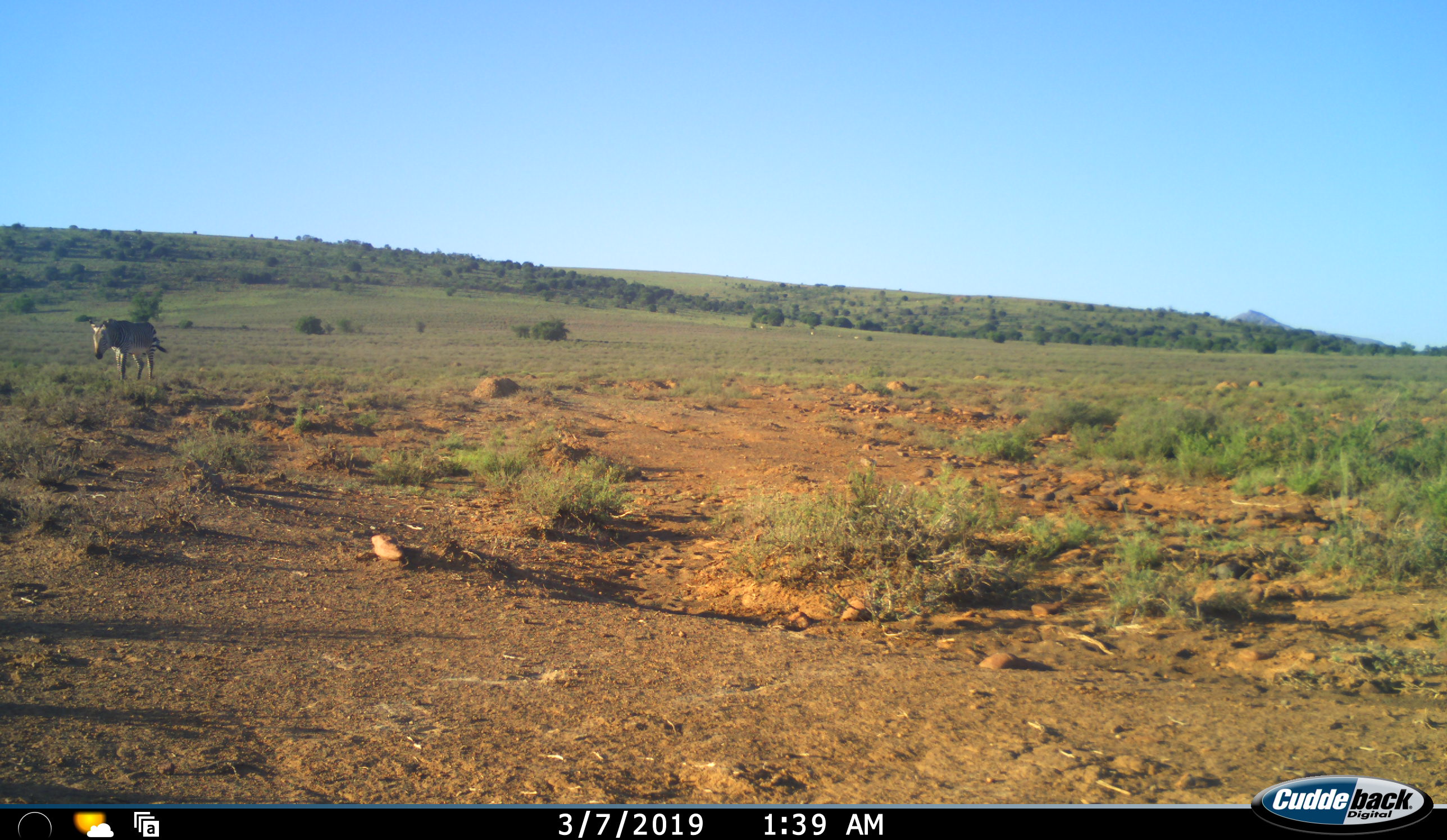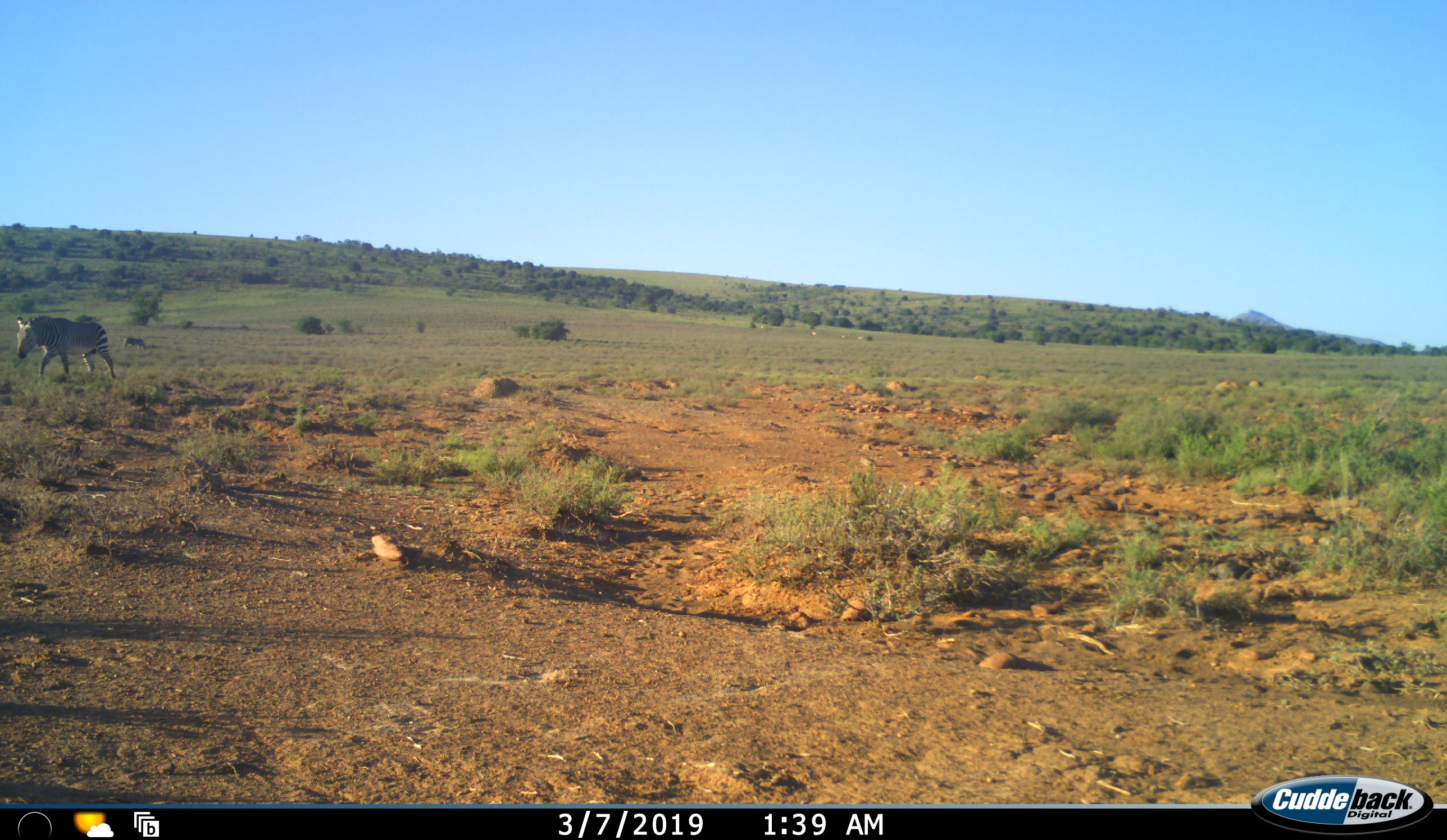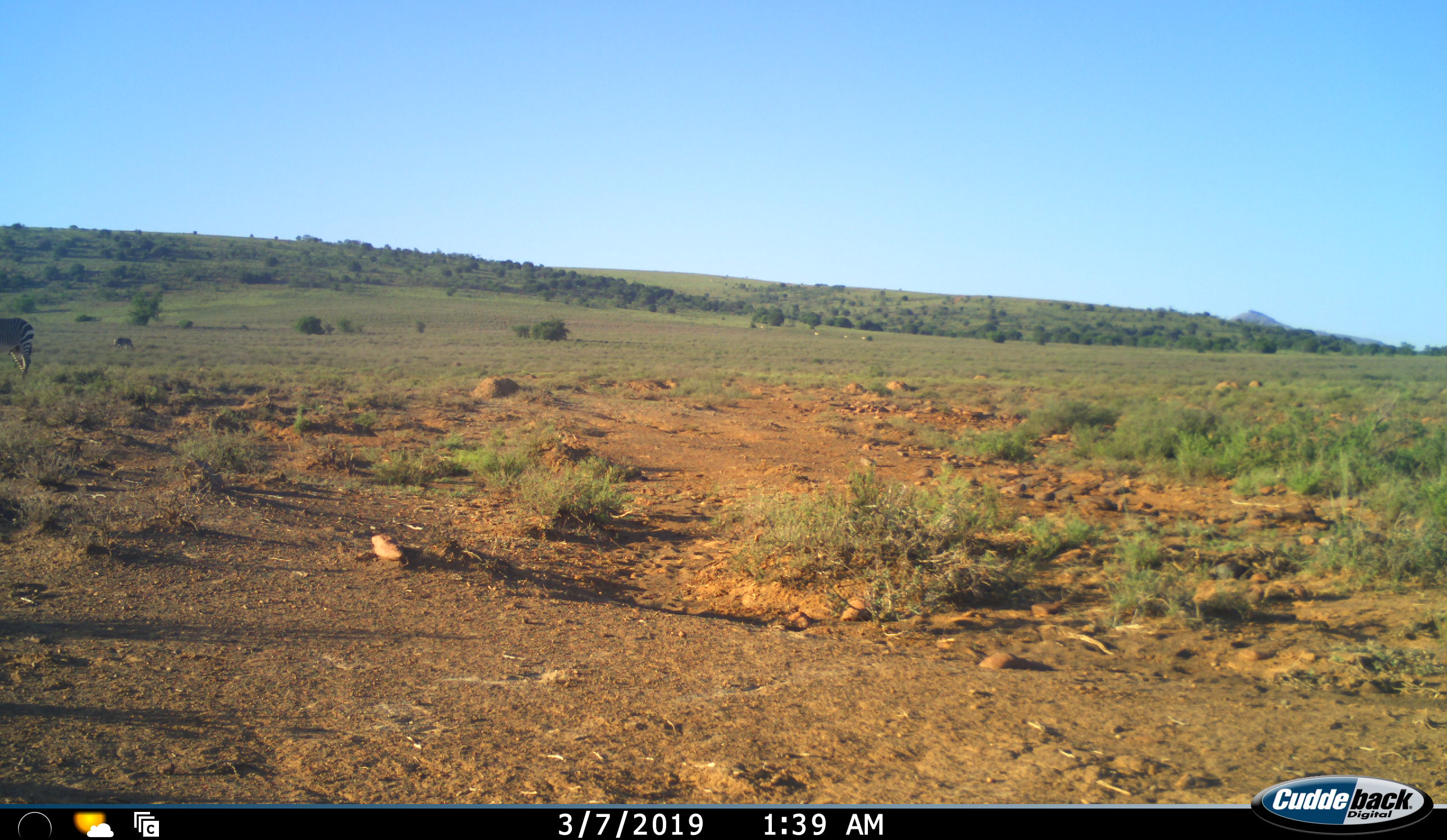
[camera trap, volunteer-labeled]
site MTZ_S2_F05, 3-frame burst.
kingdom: Animalia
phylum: Chordata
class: Mammalia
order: Perissodactyla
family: Equidae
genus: Equus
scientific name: Equus zebra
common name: mountain zebra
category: zebramountain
Zebramountain (mountain zebra) (Equus zebra), count 2. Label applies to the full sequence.